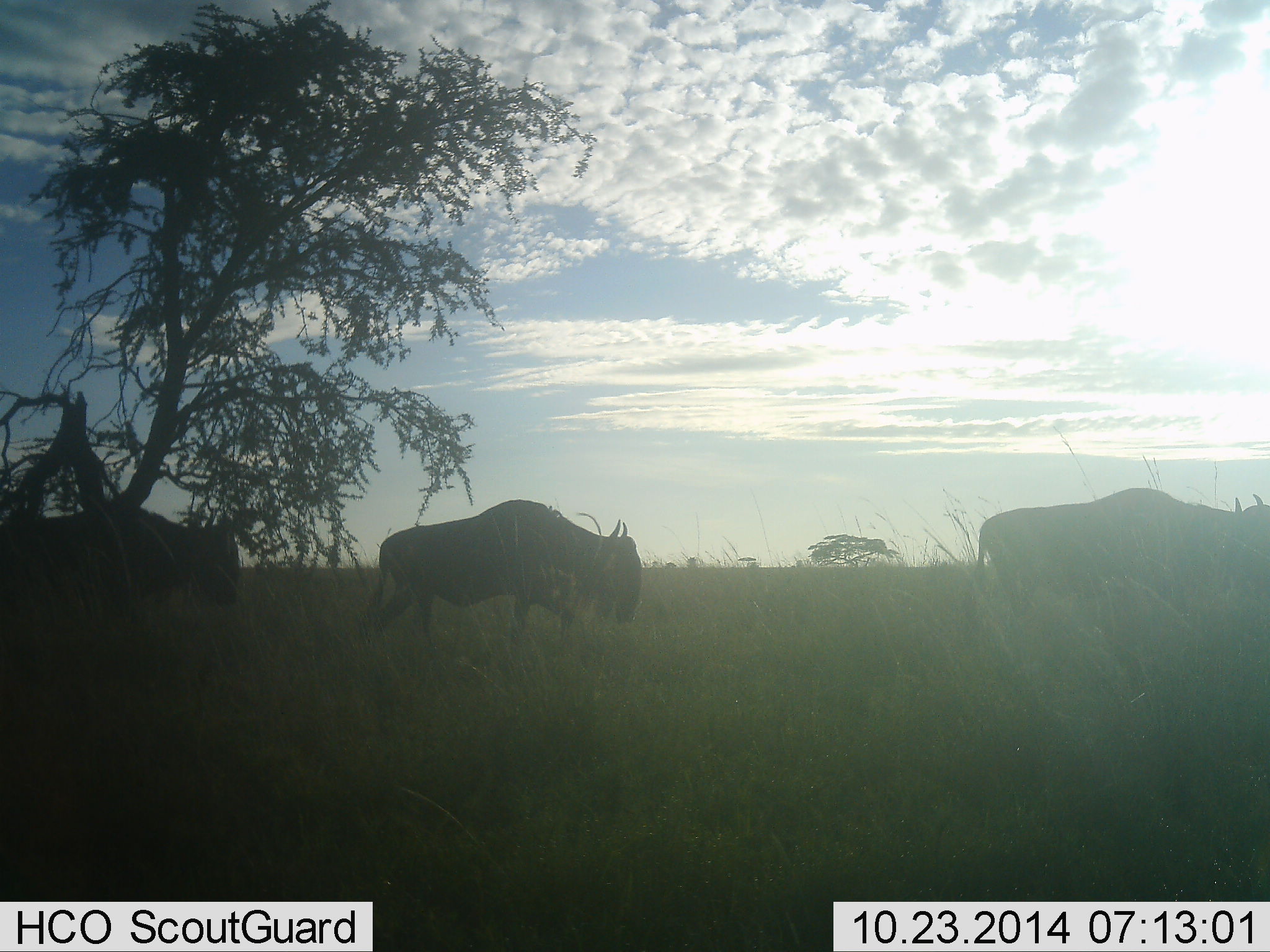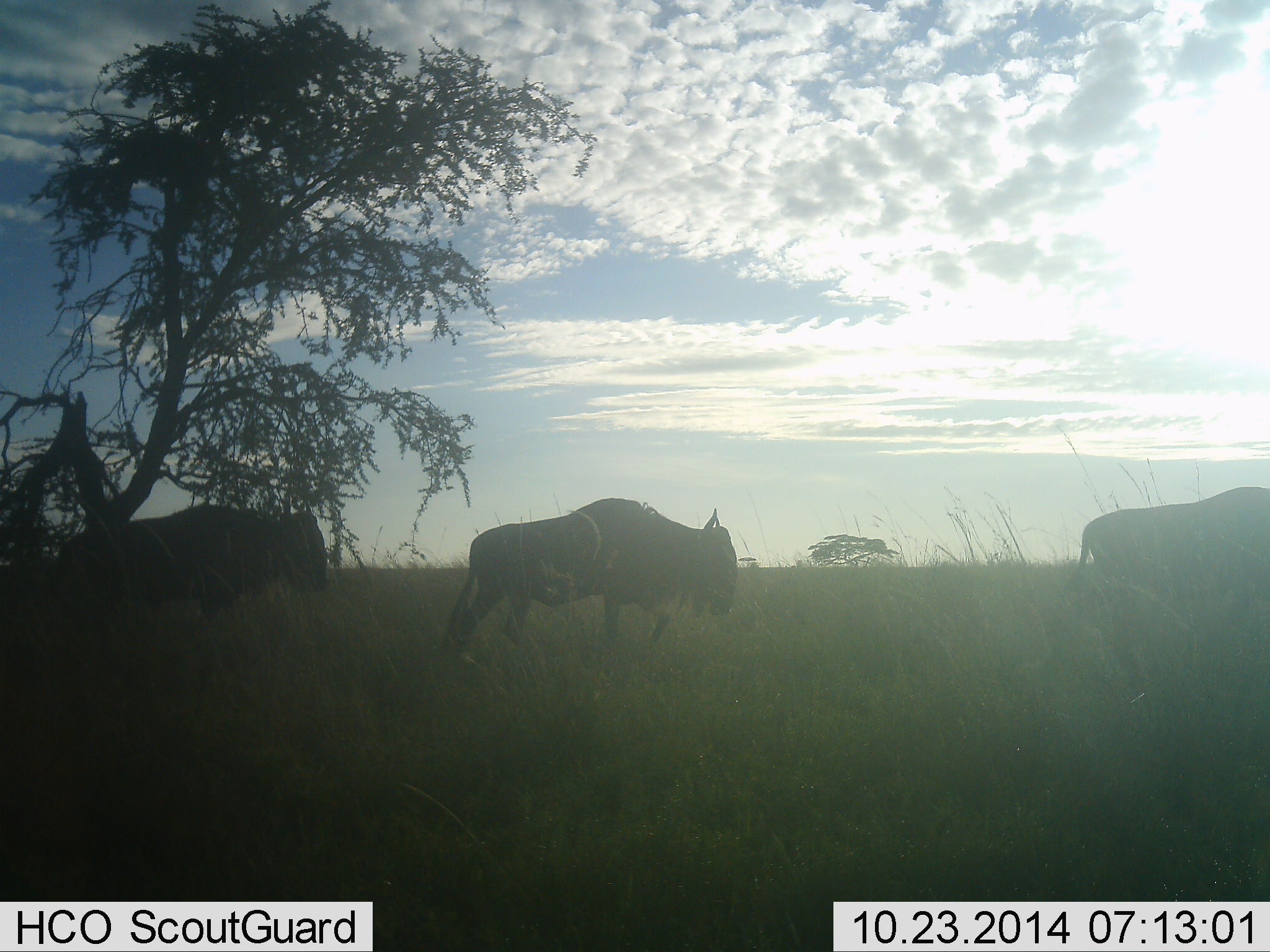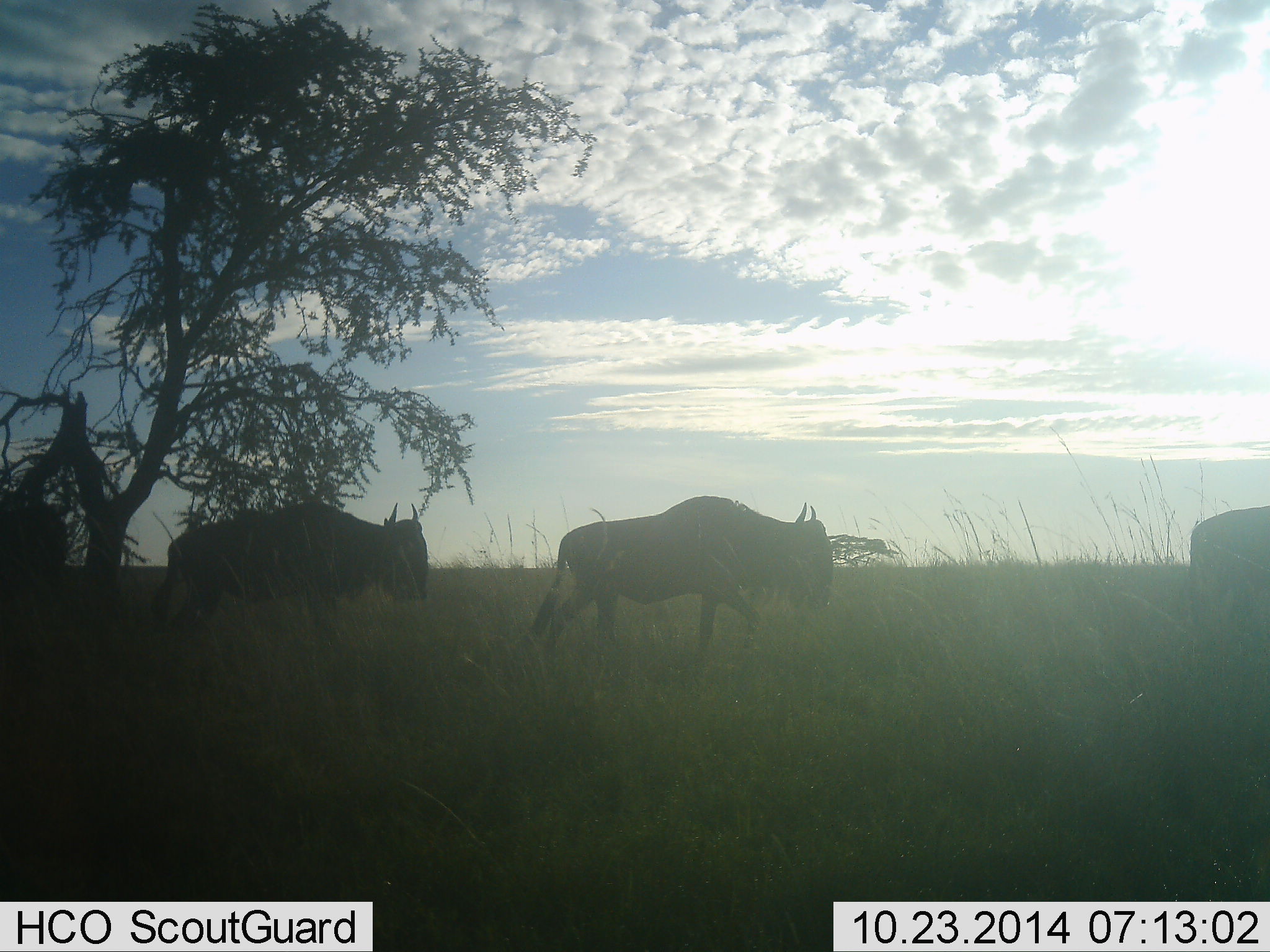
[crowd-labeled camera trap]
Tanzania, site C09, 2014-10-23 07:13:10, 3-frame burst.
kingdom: Animalia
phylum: Chordata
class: Mammalia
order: Artiodactyla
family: Bovidae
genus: Connochaetes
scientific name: Connochaetes taurinus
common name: blue wildebeest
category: wildebeest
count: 3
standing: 0%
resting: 10%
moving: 90%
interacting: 0%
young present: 0%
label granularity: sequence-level